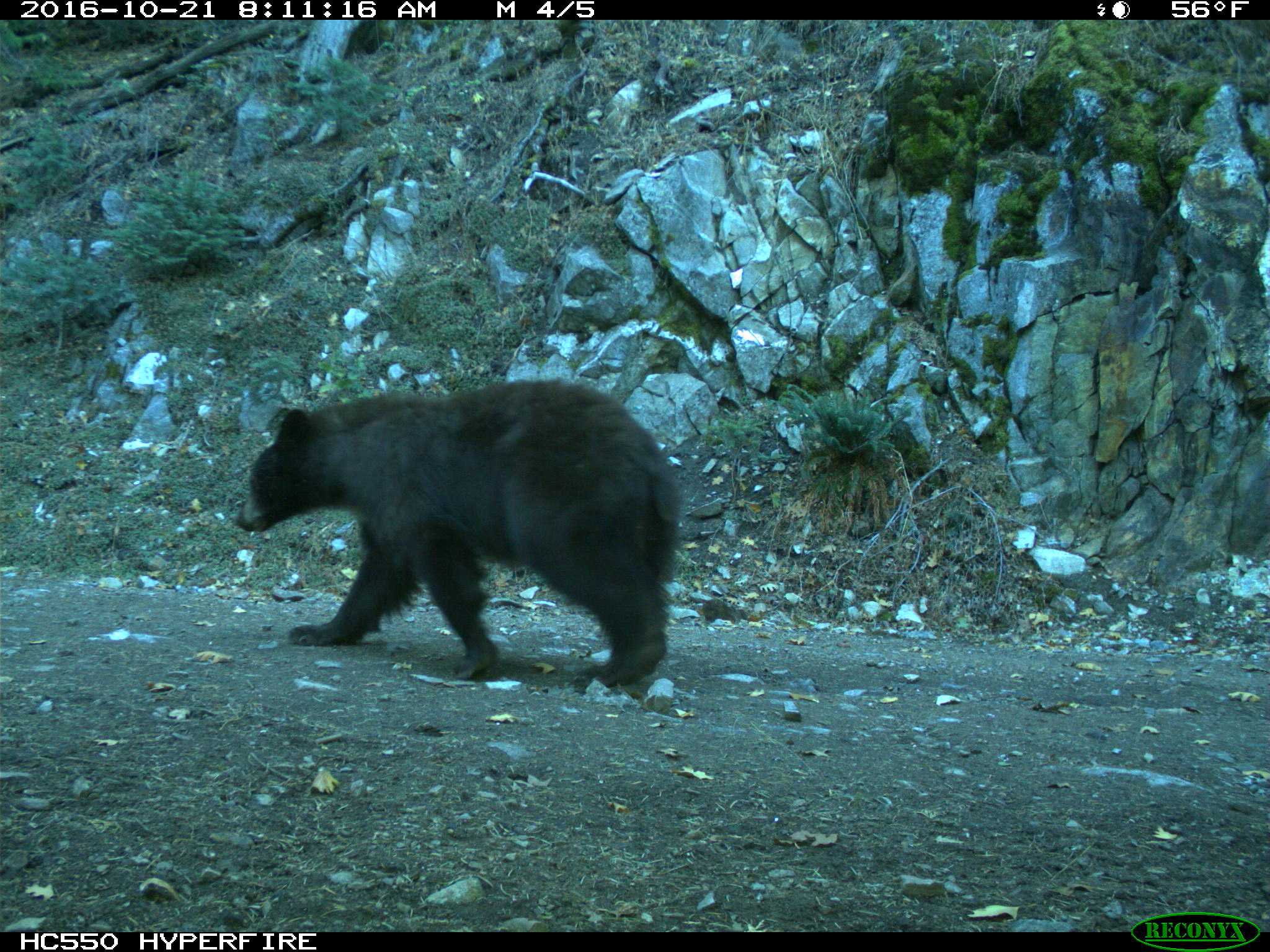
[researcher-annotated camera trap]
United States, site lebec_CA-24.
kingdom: Animalia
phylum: Chordata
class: Mammalia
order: Carnivora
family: Ursidae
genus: Ursus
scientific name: Ursus americanus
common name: american black bear